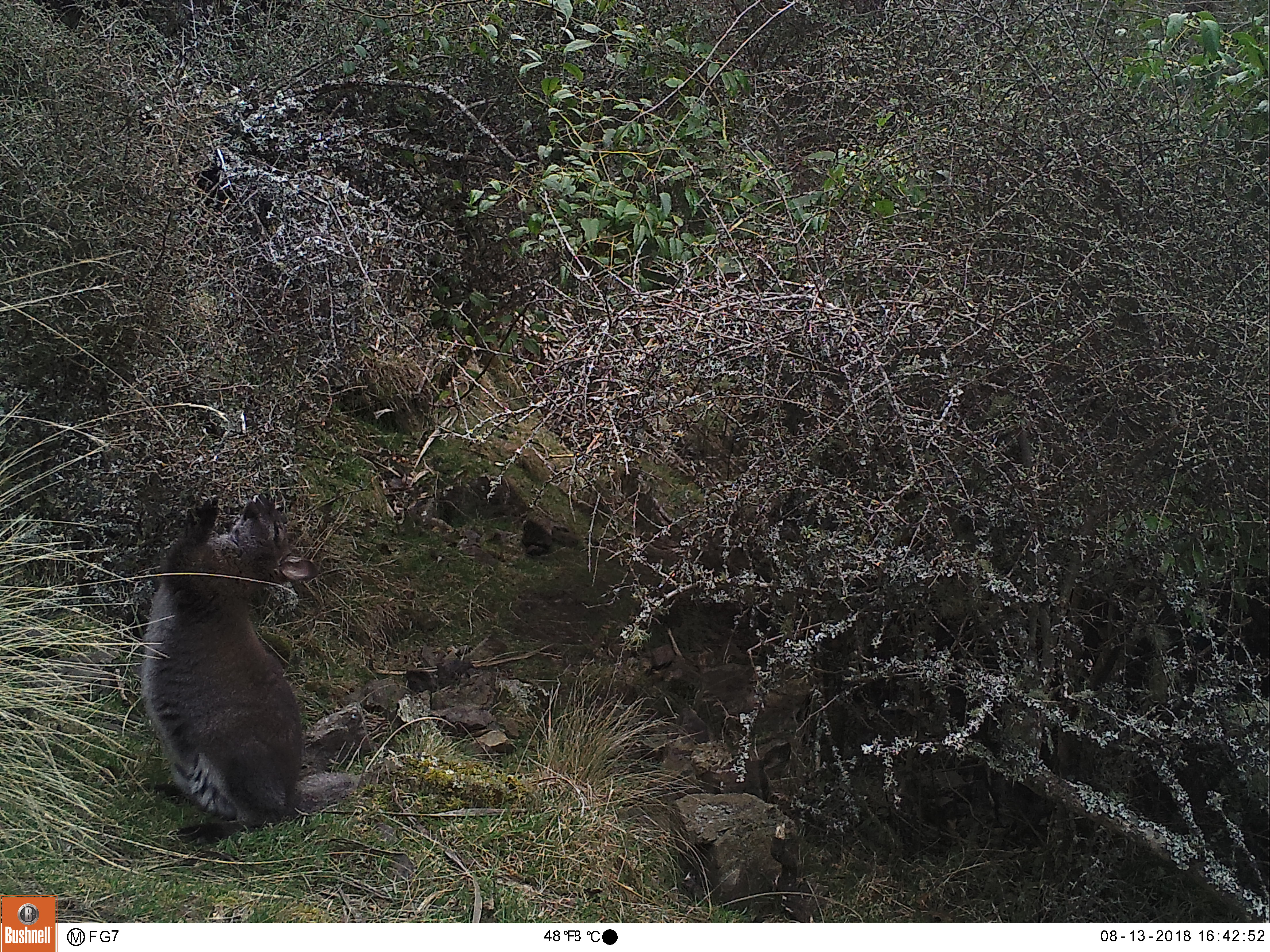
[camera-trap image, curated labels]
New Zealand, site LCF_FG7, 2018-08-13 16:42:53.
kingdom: Animalia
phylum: Chordata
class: Mammalia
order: Diprotodontia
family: Macropodidae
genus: Notamacropus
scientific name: Notamacropus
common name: wallaby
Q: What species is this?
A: Wallaby (Notamacropus).